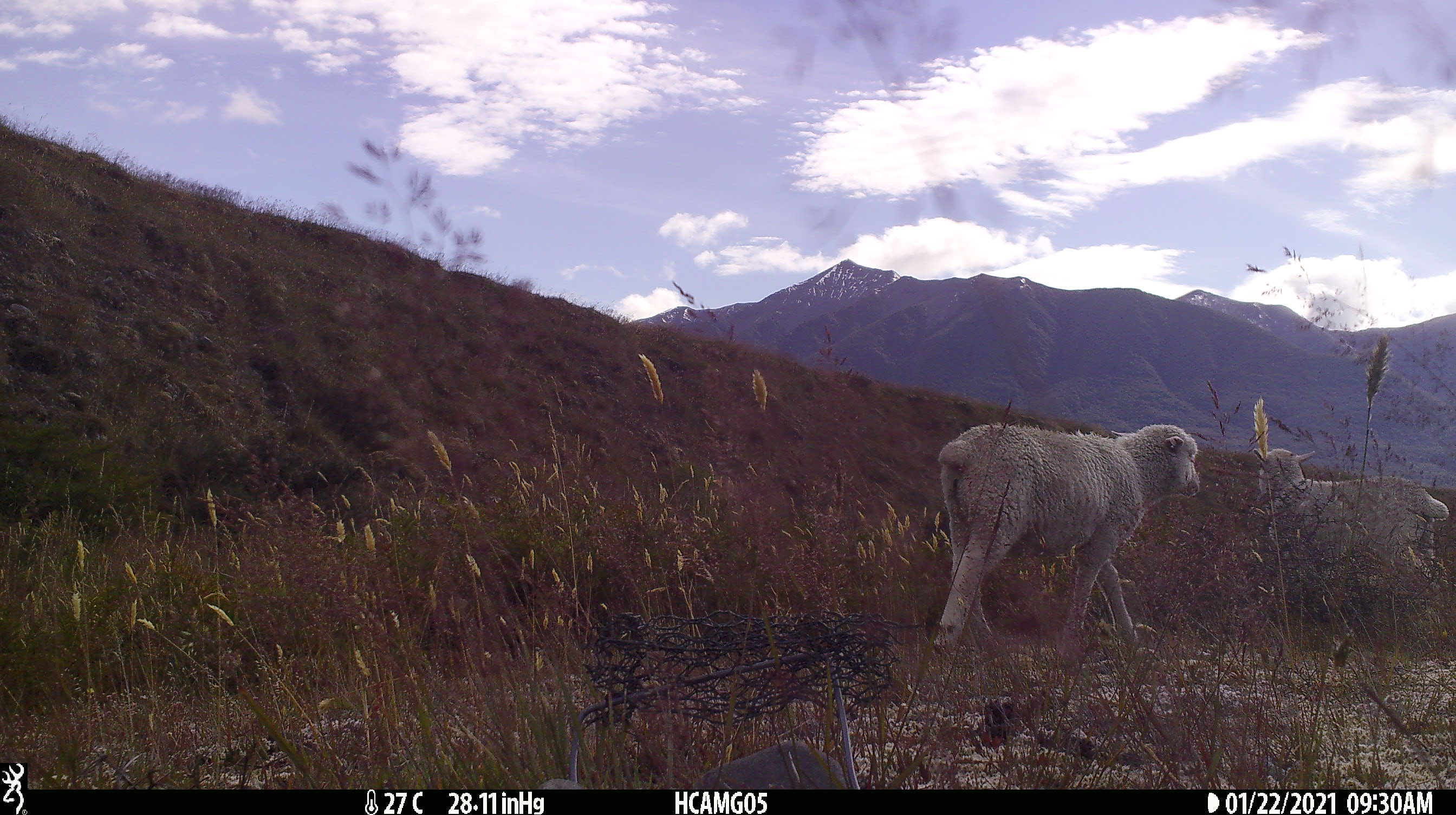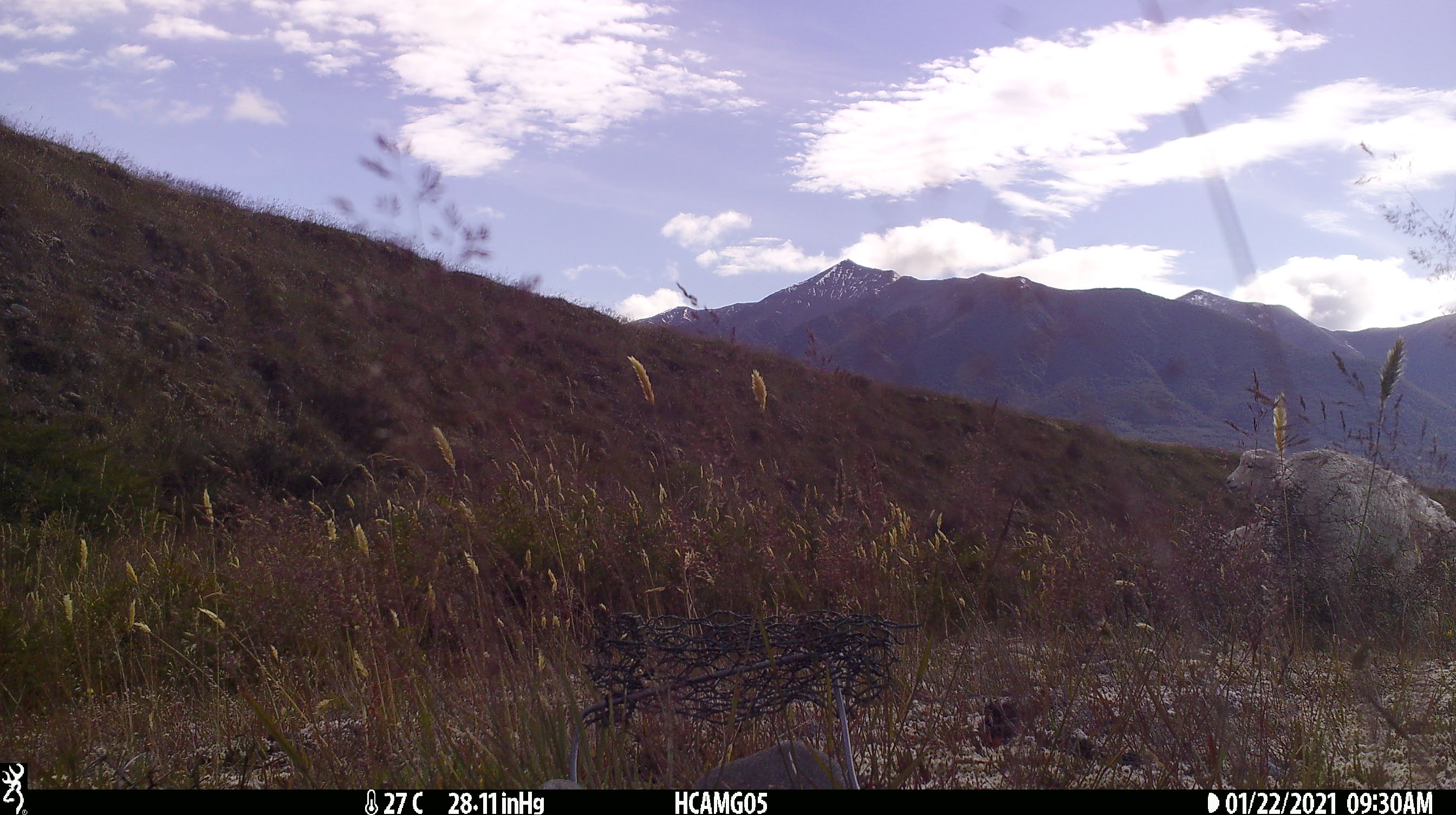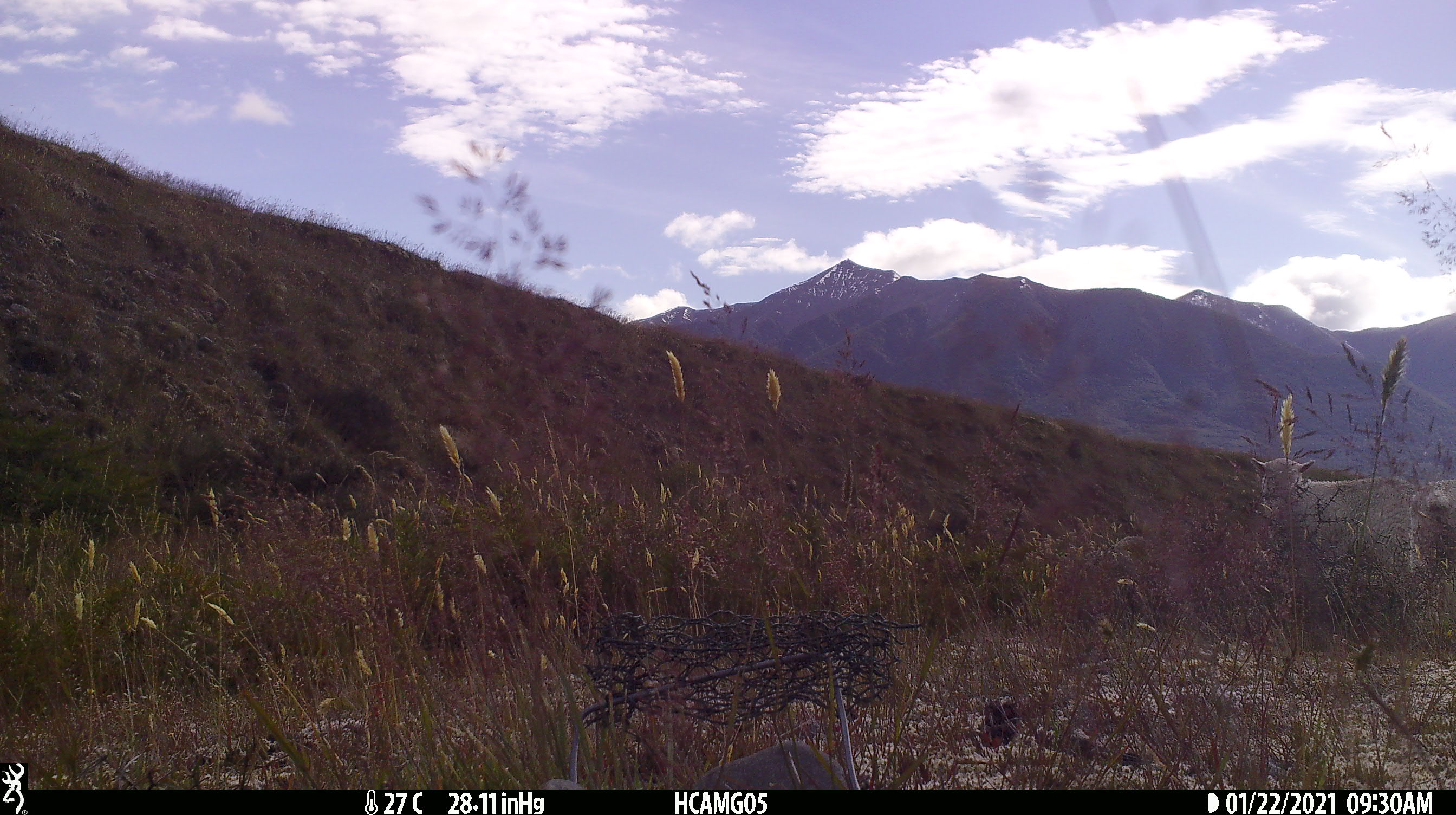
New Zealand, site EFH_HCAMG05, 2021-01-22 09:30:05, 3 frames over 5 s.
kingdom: Animalia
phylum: Chordata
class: Mammalia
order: Artiodactyla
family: Bovidae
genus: Ovis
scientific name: Ovis aries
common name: domestic sheep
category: sheep